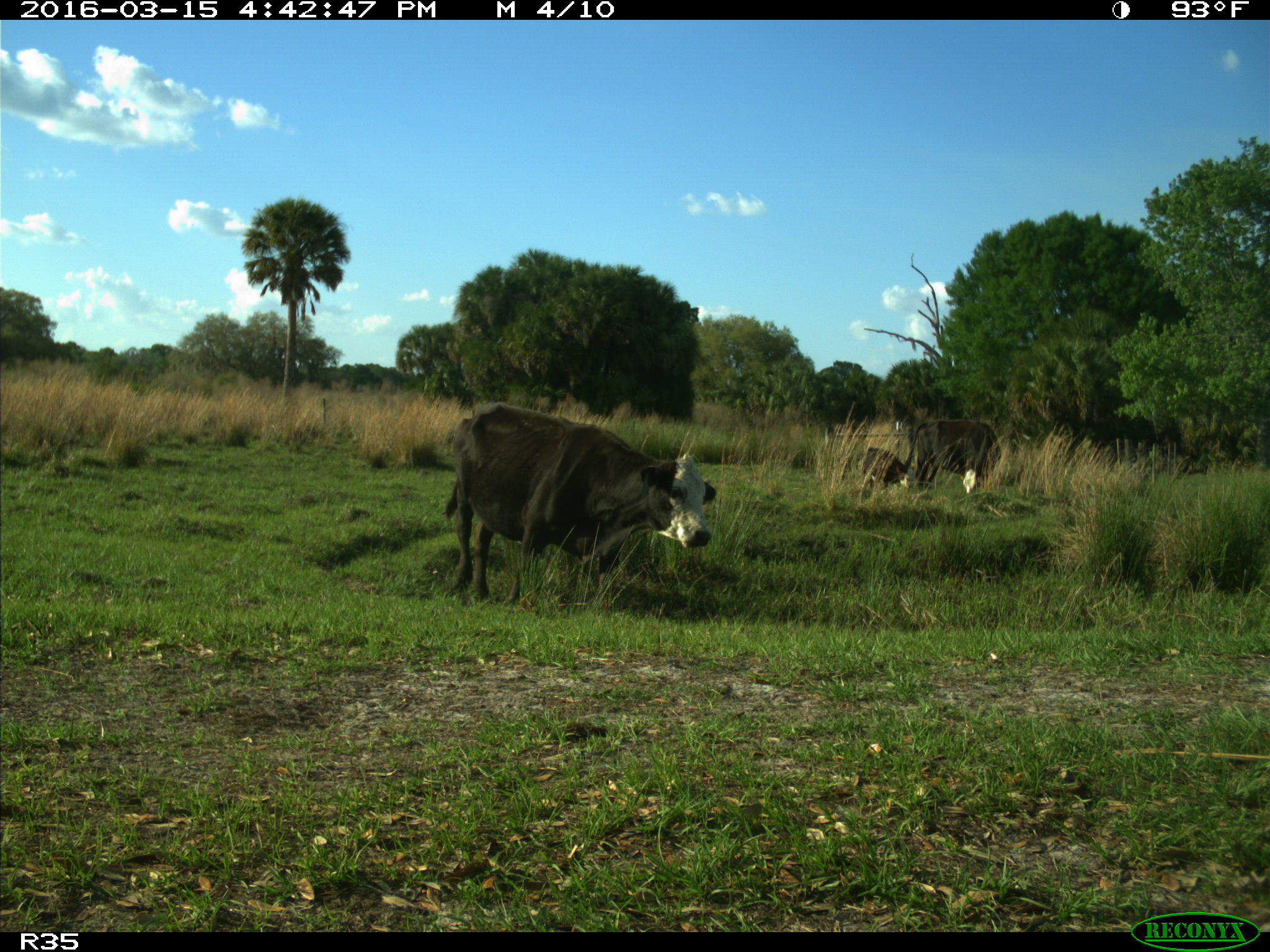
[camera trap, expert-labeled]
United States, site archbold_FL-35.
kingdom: Animalia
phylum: Chordata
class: Mammalia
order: Artiodactyla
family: Bovidae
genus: Bos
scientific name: Bos taurus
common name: domestic cow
Bos taurus (domestic cow).